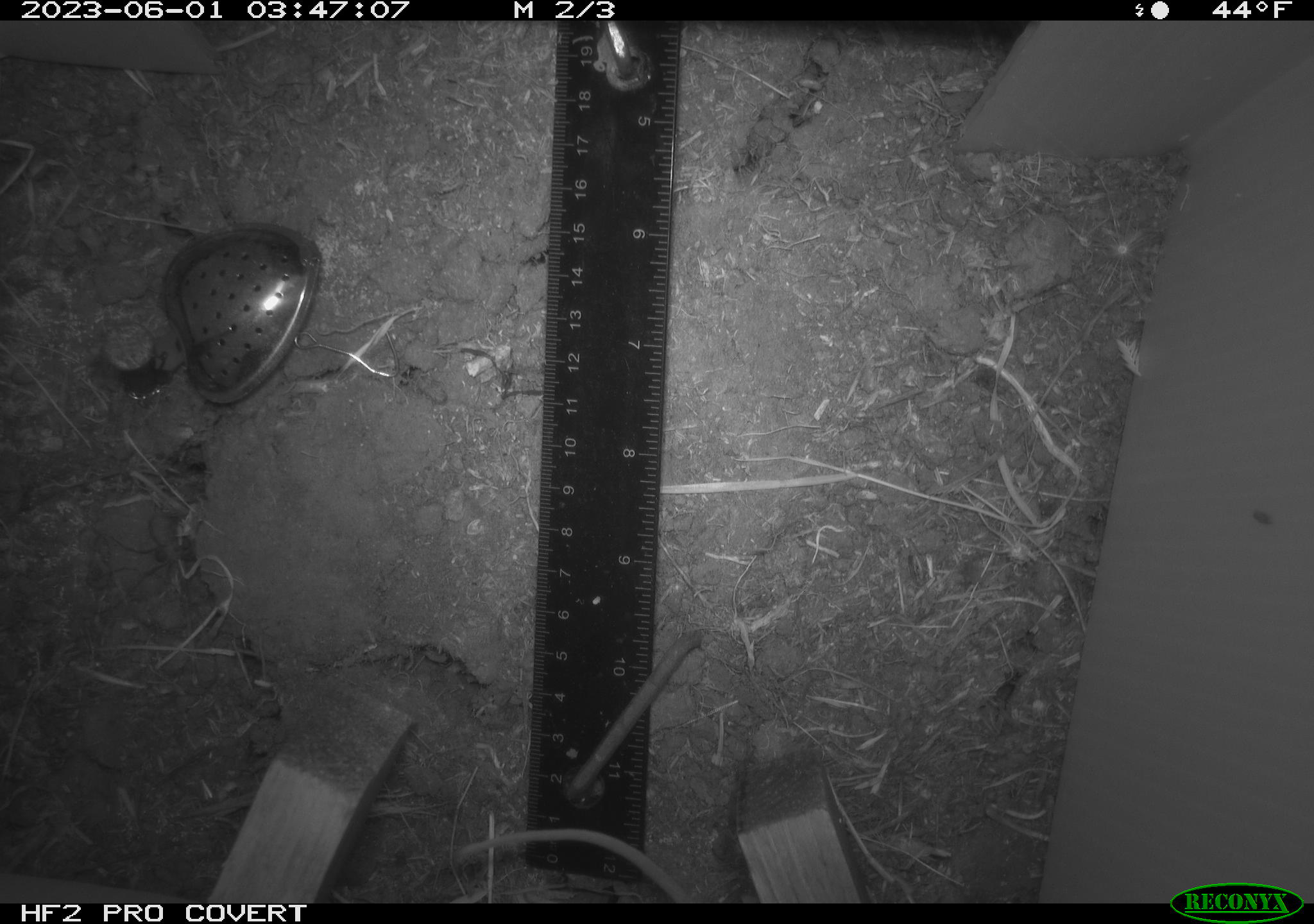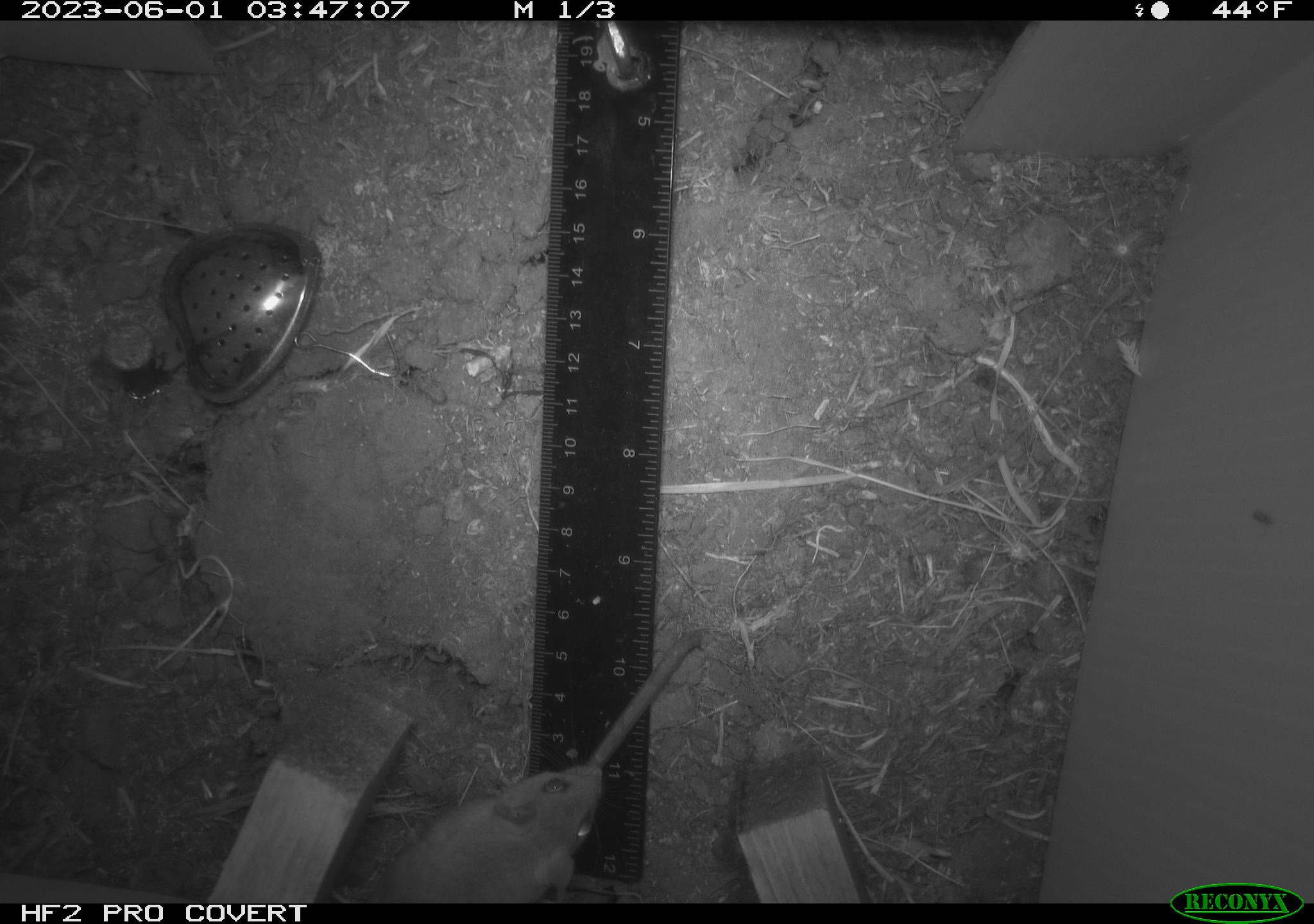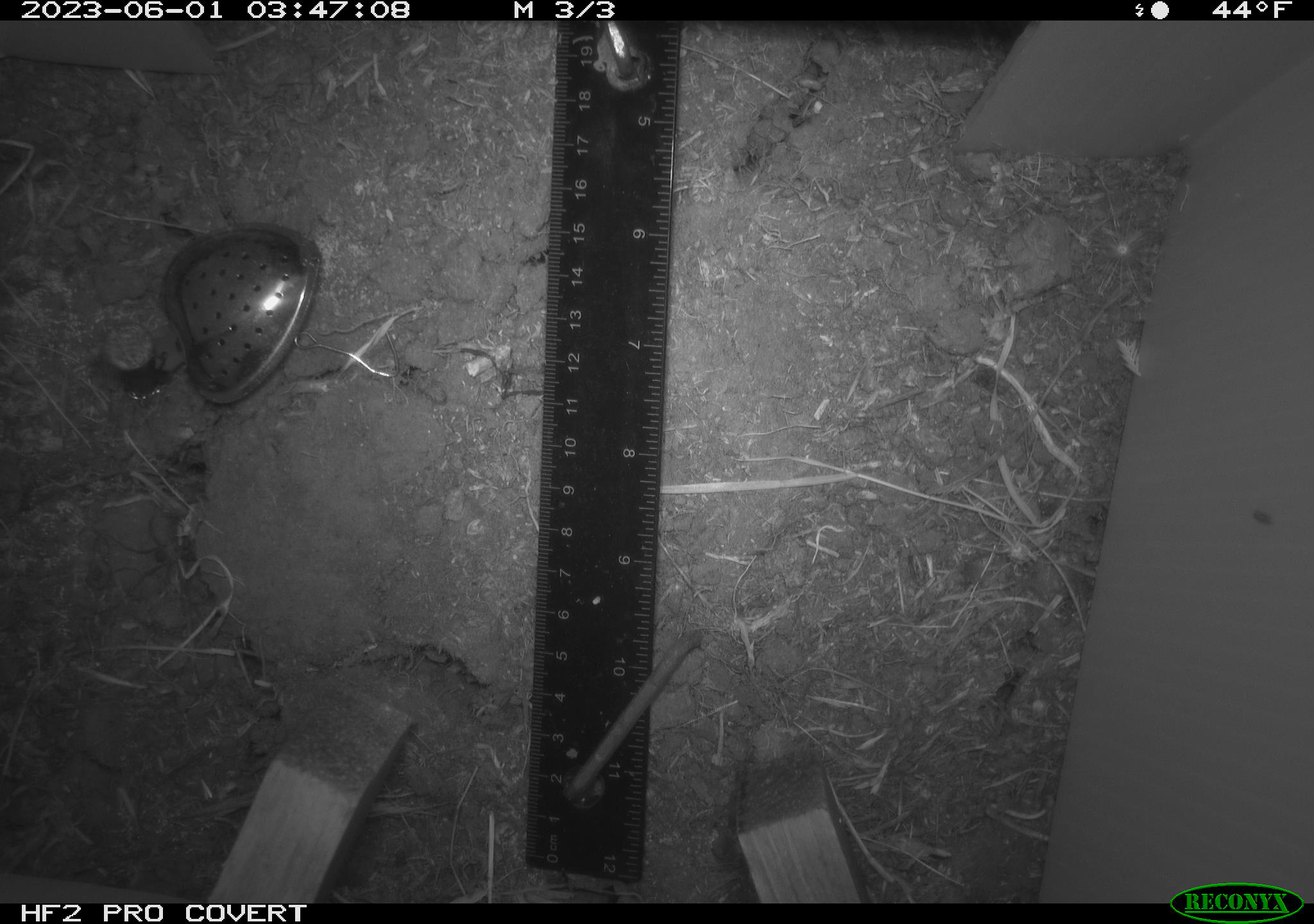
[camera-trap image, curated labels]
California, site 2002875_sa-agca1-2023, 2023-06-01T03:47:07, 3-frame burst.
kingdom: Animalia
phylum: Chordata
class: Mammalia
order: Rodentia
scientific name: Rodentia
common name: mouse species